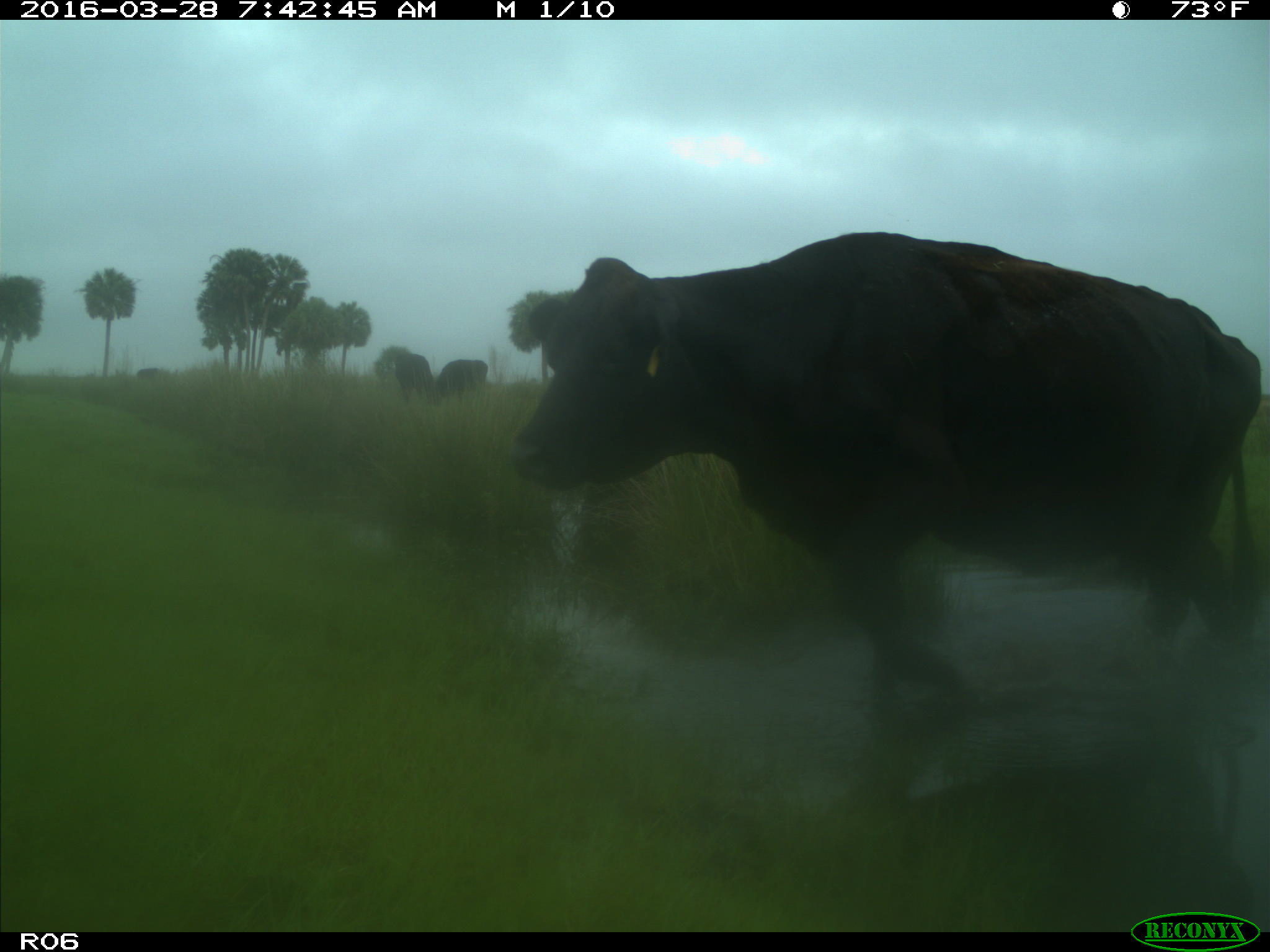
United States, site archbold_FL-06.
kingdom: Animalia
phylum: Chordata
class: Mammalia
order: Artiodactyla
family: Bovidae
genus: Bos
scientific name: Bos taurus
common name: domestic cow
Bos taurus (domestic cow).